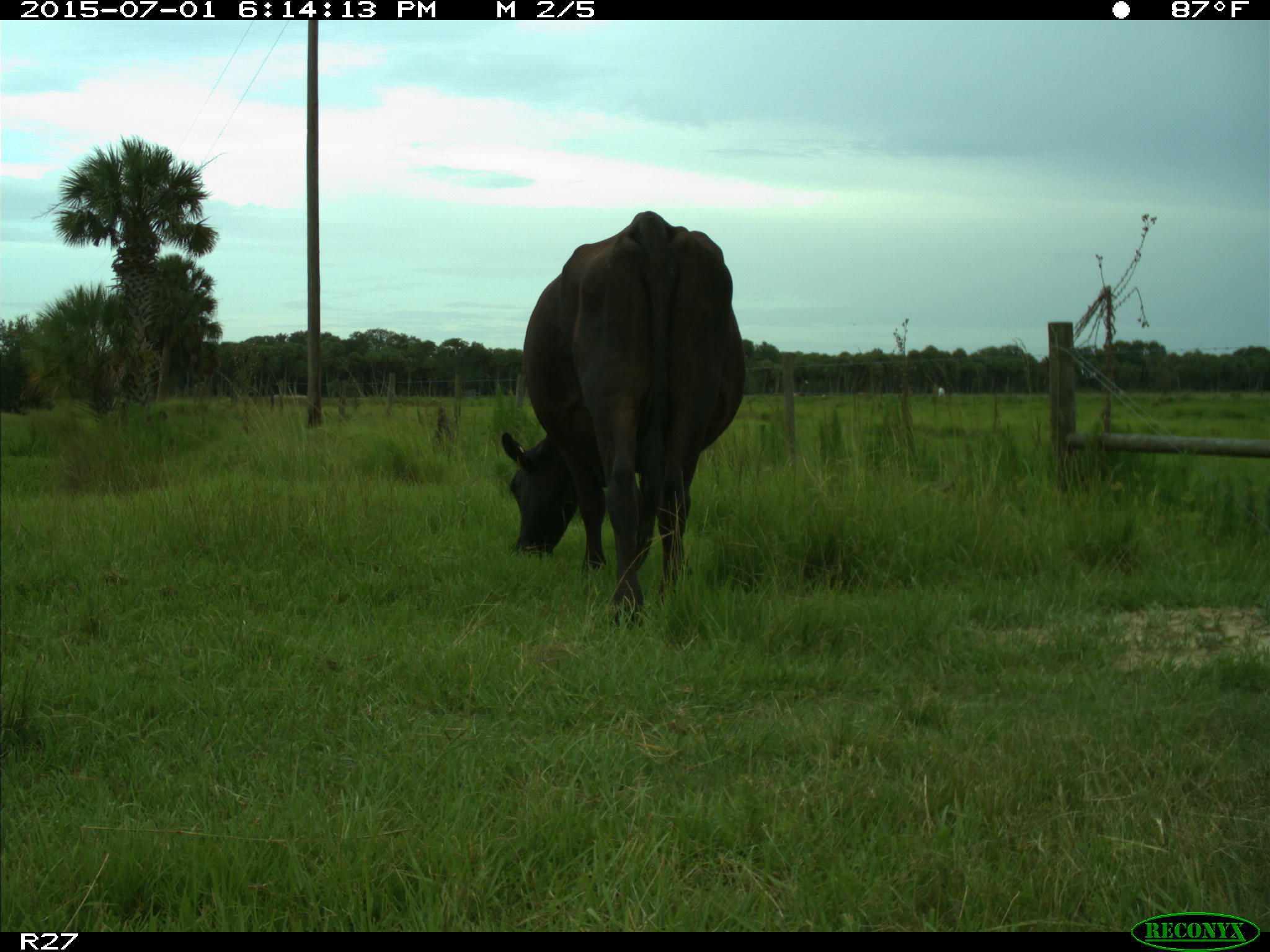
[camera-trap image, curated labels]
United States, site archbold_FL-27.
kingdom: Animalia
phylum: Chordata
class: Mammalia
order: Artiodactyla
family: Bovidae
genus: Bos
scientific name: Bos taurus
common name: domestic cow